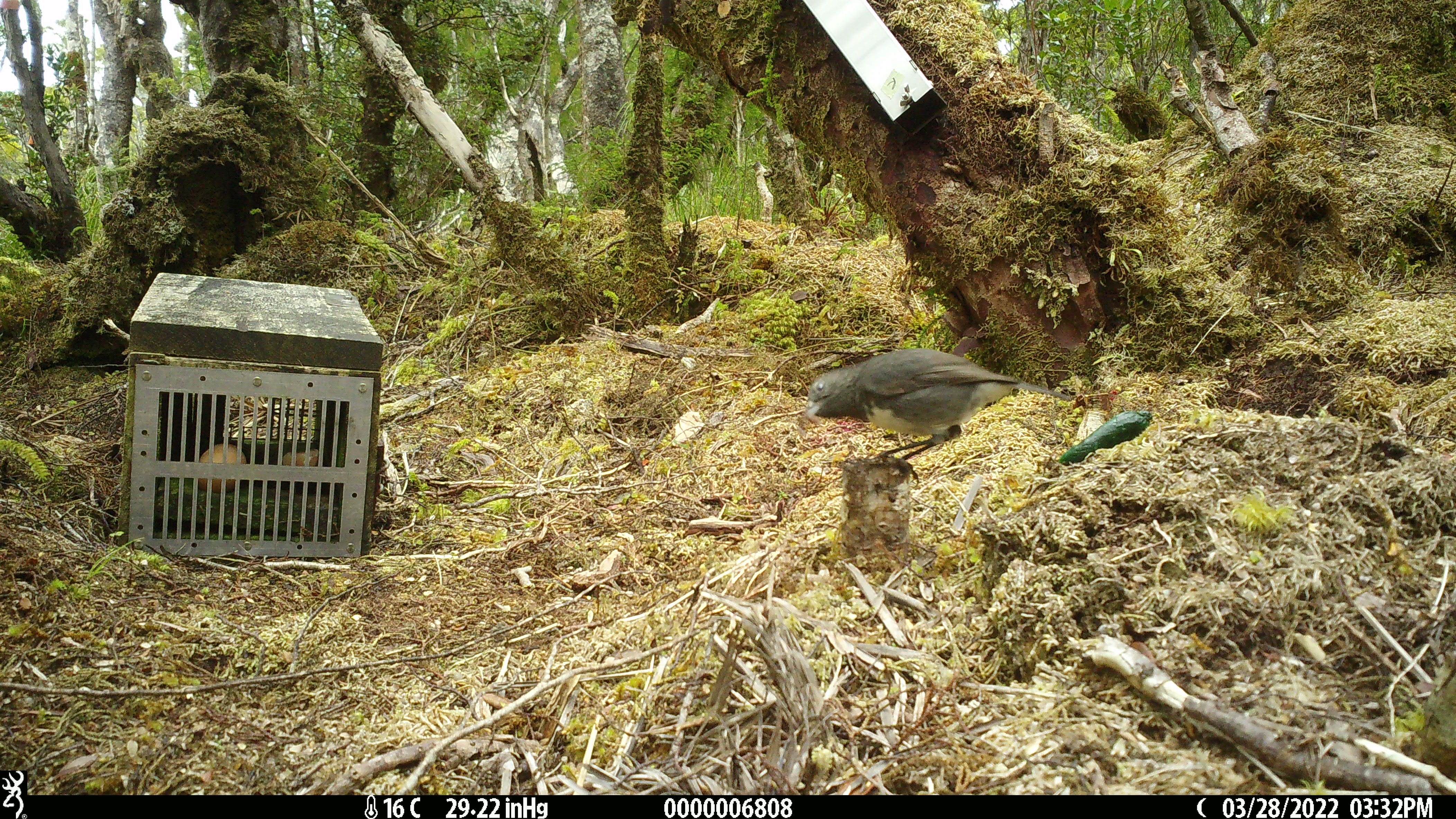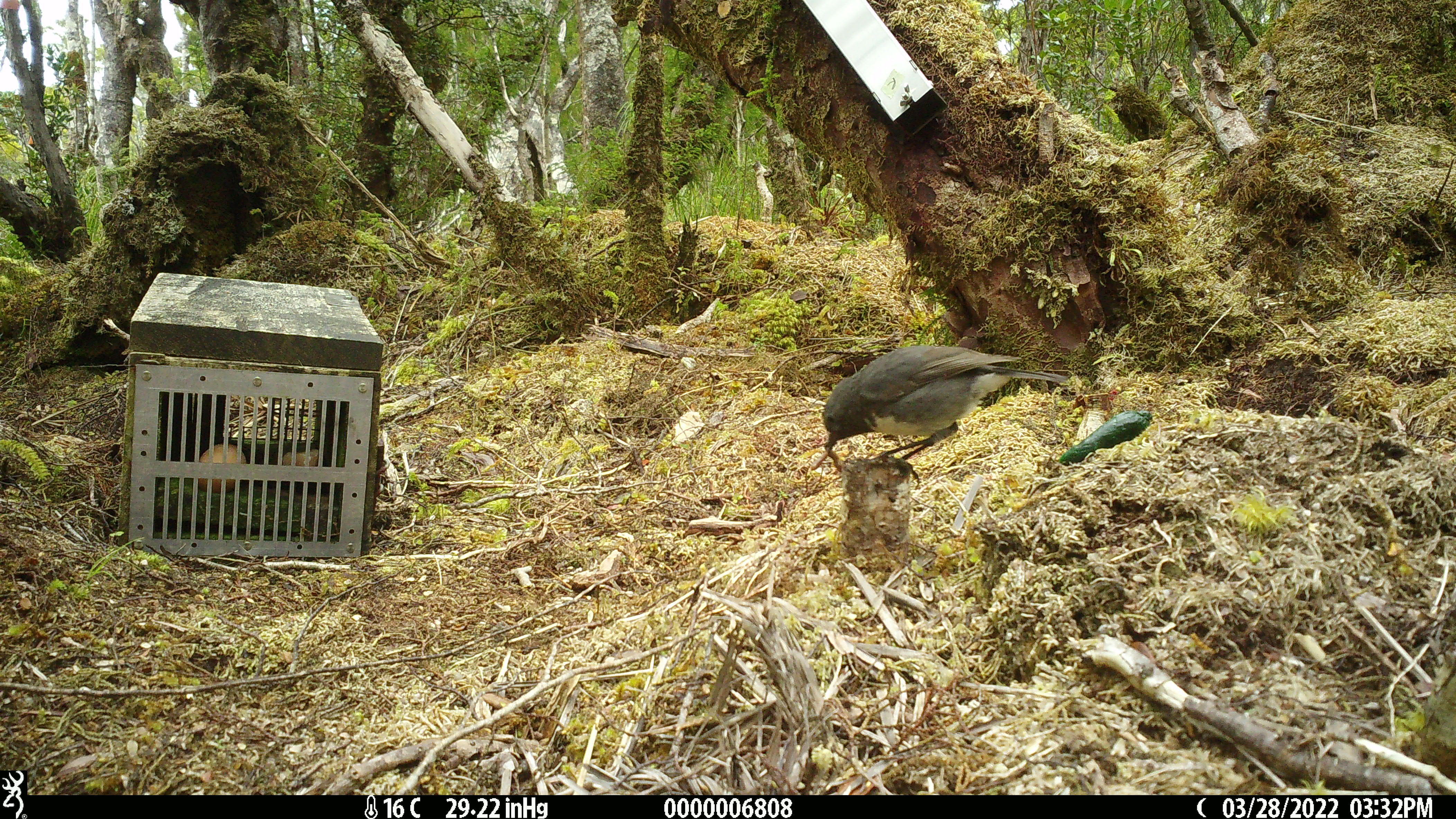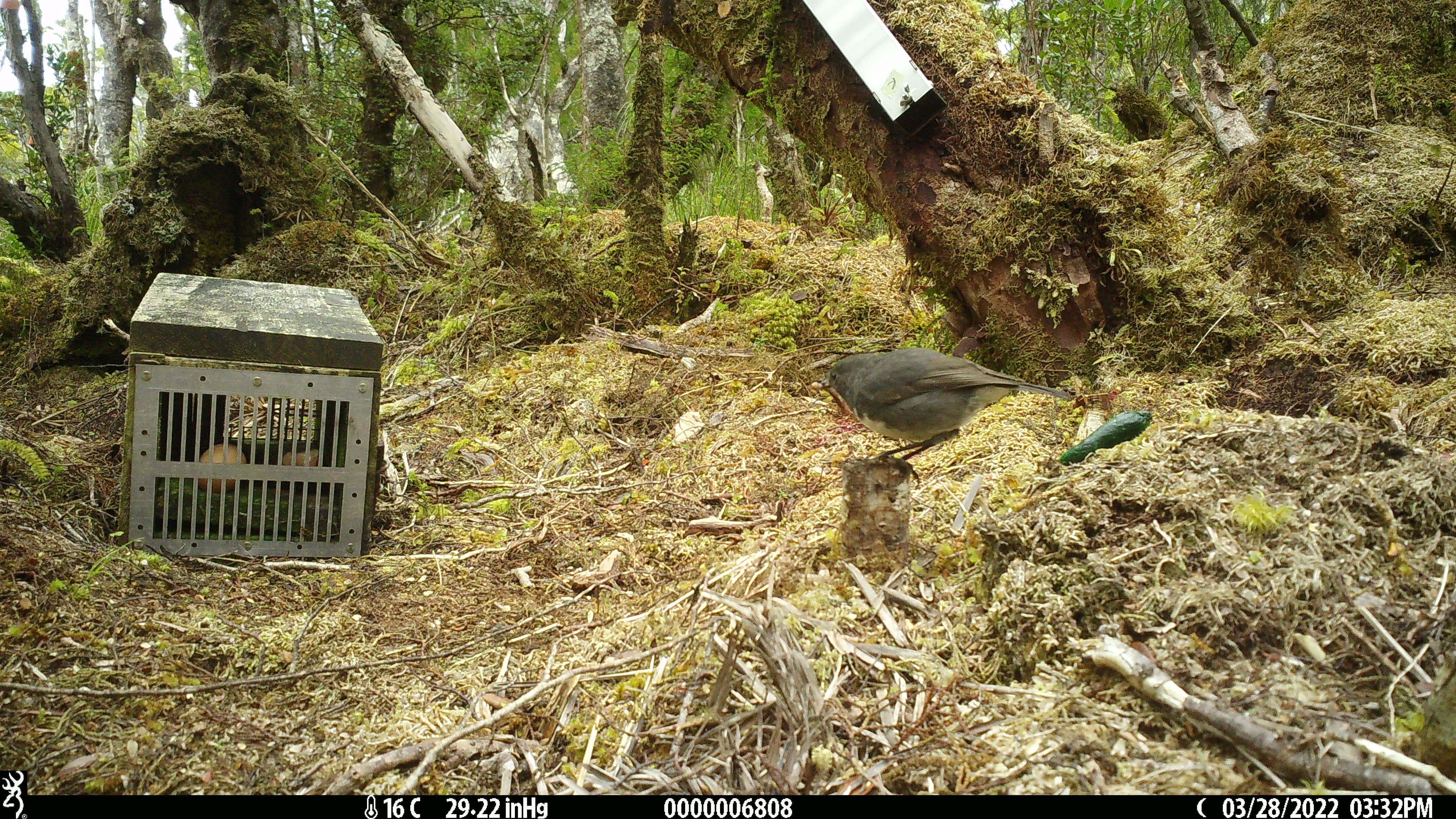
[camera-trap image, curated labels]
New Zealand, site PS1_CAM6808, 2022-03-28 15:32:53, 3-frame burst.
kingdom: Animalia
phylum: Chordata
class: Aves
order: Passeriformes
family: Petroicidae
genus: Petroica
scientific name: Petroica australis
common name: new zealand robin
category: robin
Robin (new zealand robin) (Petroica australis).